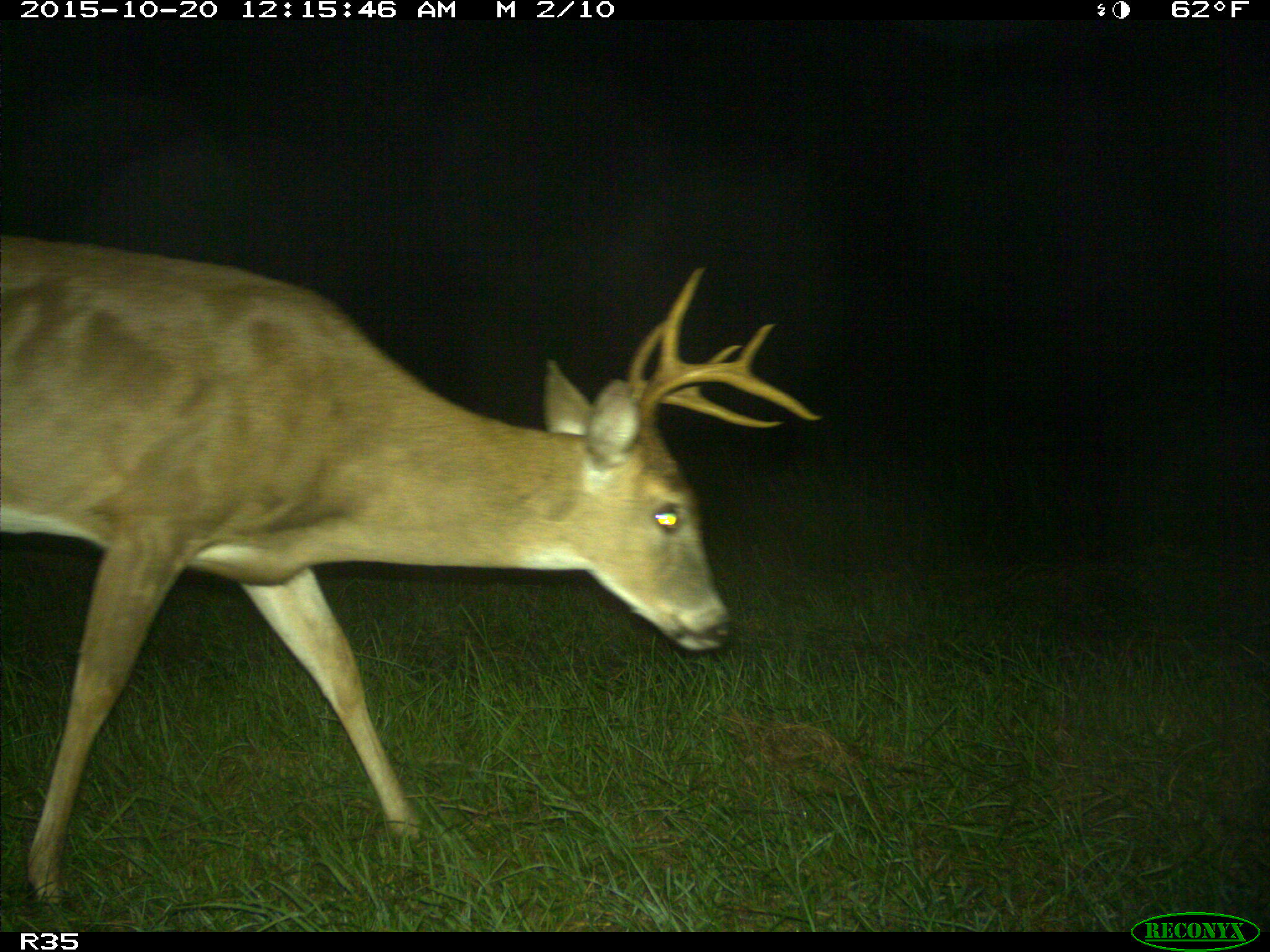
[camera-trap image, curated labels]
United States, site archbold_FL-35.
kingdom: Animalia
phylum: Chordata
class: Mammalia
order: Artiodactyla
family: Cervidae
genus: Odocoileus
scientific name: Odocoileus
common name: deer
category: unidentified deer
Unidentified deer (deer) (Odocoileus).